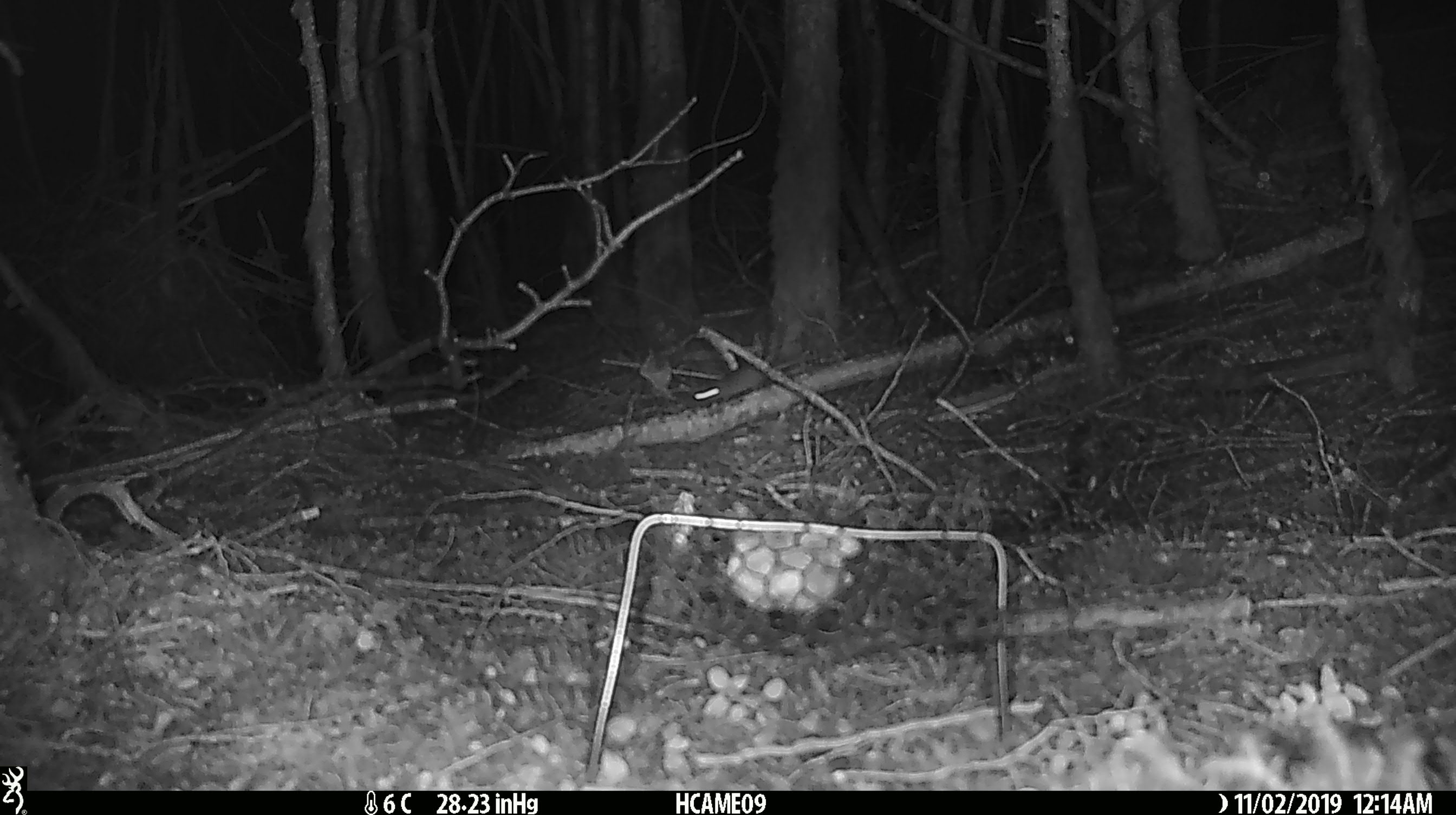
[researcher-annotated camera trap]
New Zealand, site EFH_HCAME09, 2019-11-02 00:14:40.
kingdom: Animalia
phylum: Chordata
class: Mammalia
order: Rodentia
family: Muridae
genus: Mus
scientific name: Mus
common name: mouse